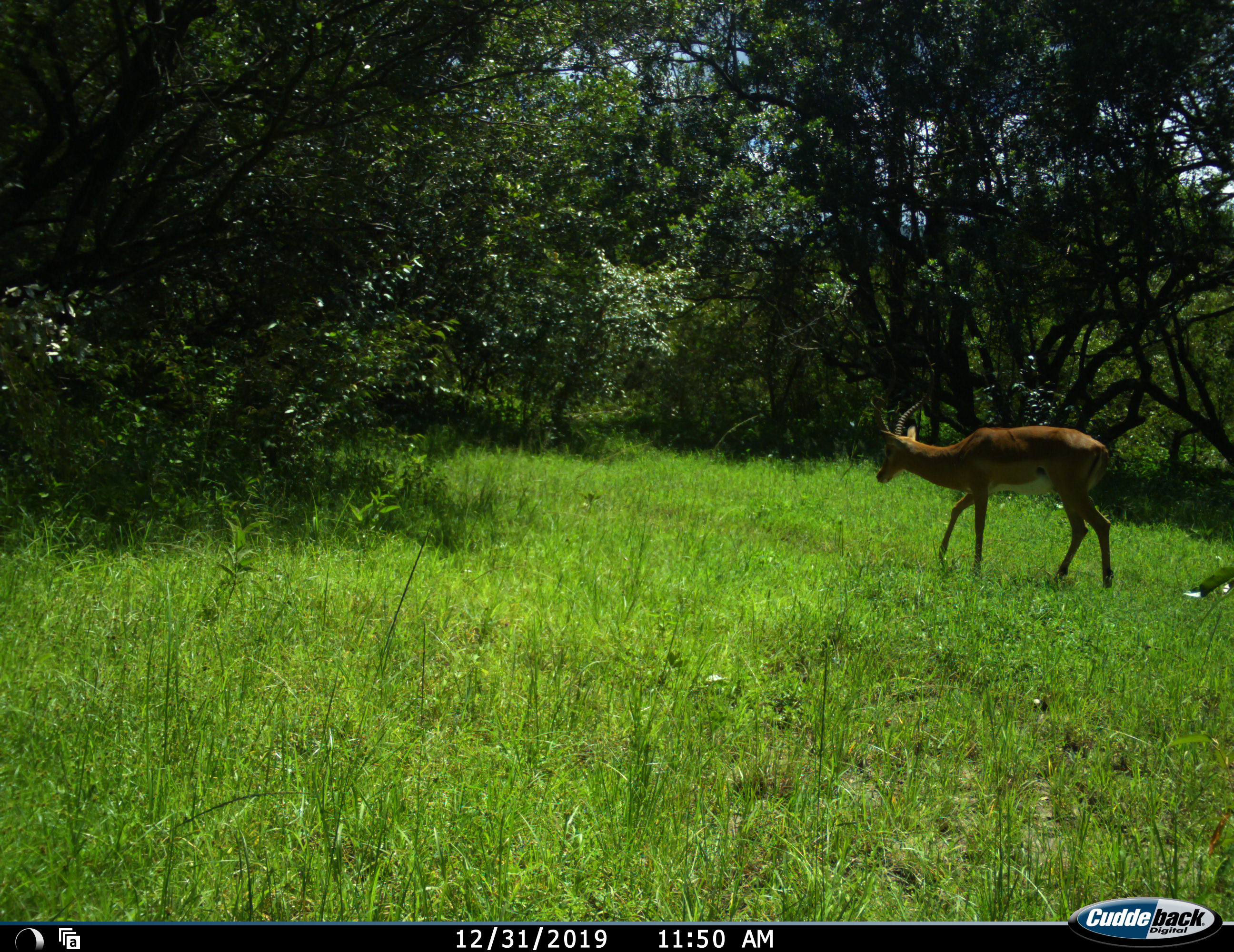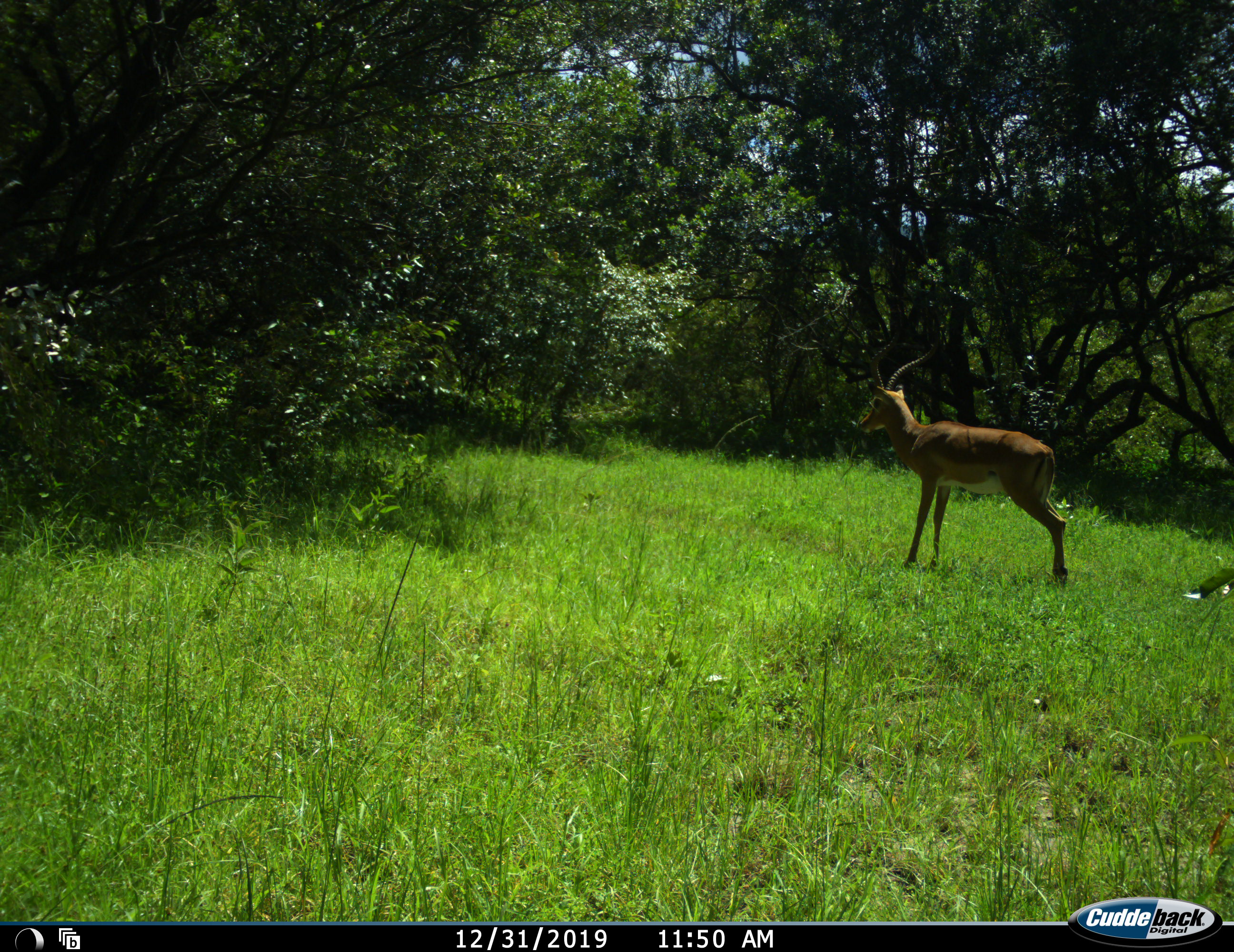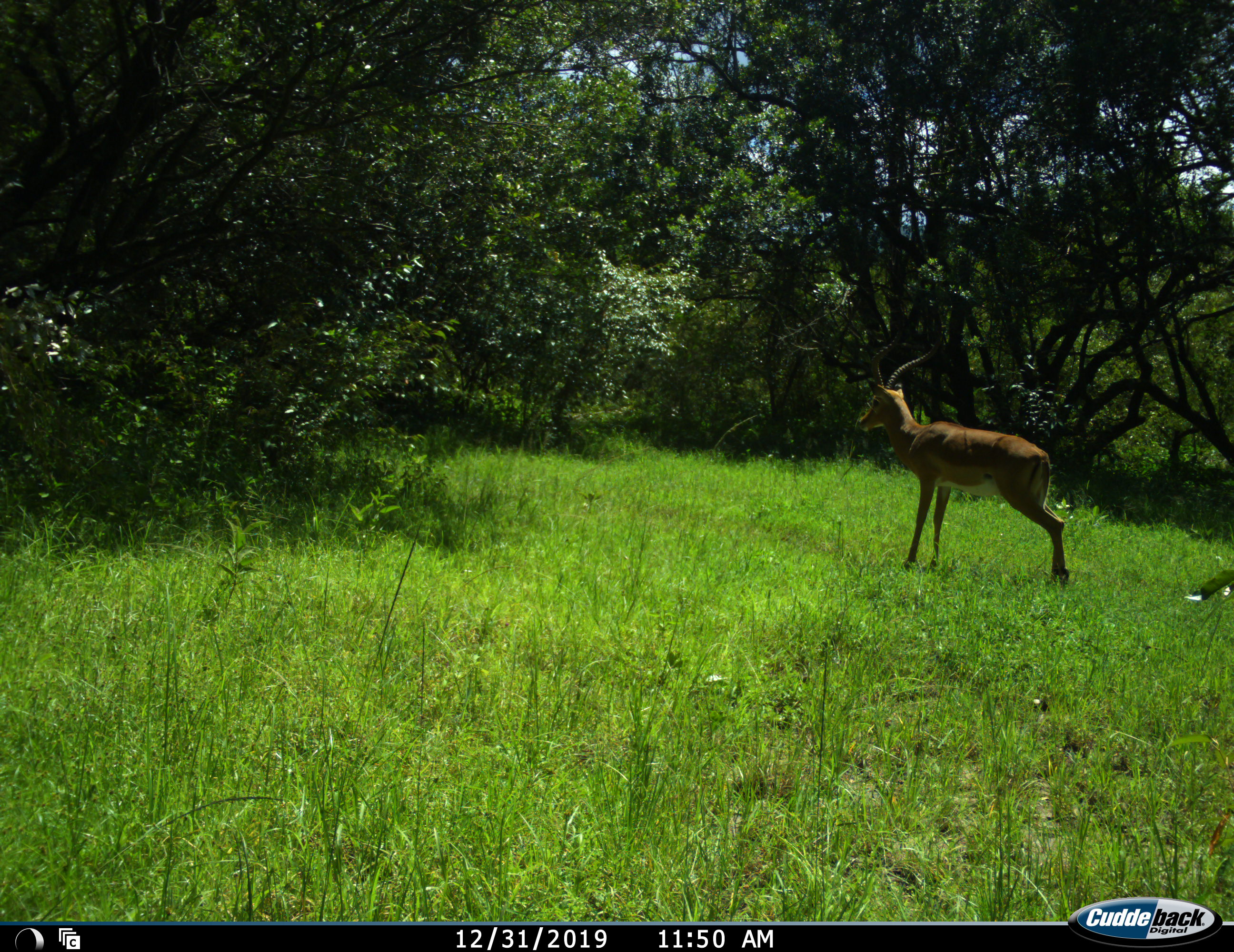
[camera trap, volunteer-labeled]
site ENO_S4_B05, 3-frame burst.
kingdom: Animalia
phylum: Chordata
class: Mammalia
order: Artiodactyla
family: Bovidae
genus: Aepyceros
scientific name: Aepyceros melampus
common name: impala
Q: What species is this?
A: Impala (Aepyceros melampus).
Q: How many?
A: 1.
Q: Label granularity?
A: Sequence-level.